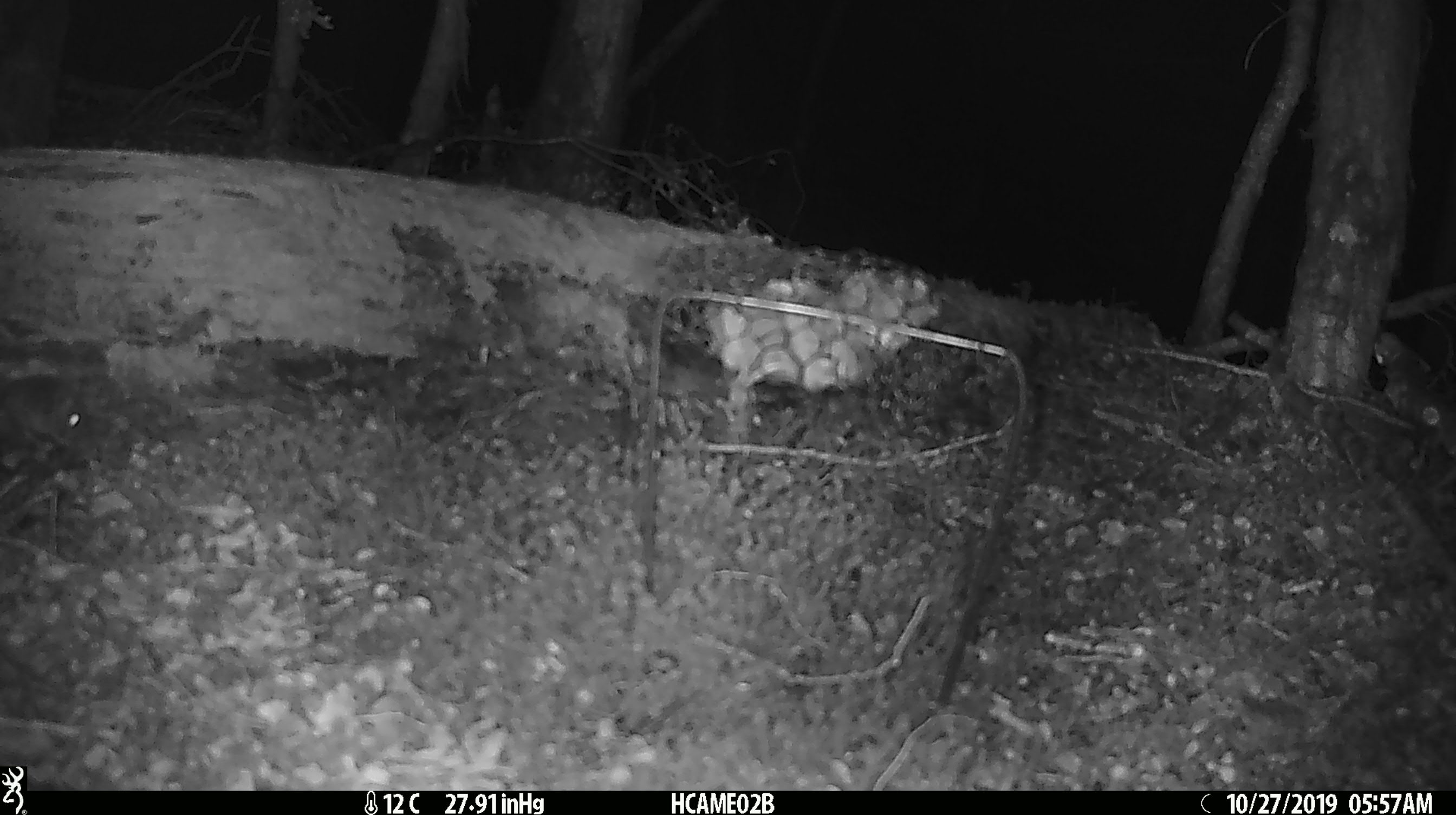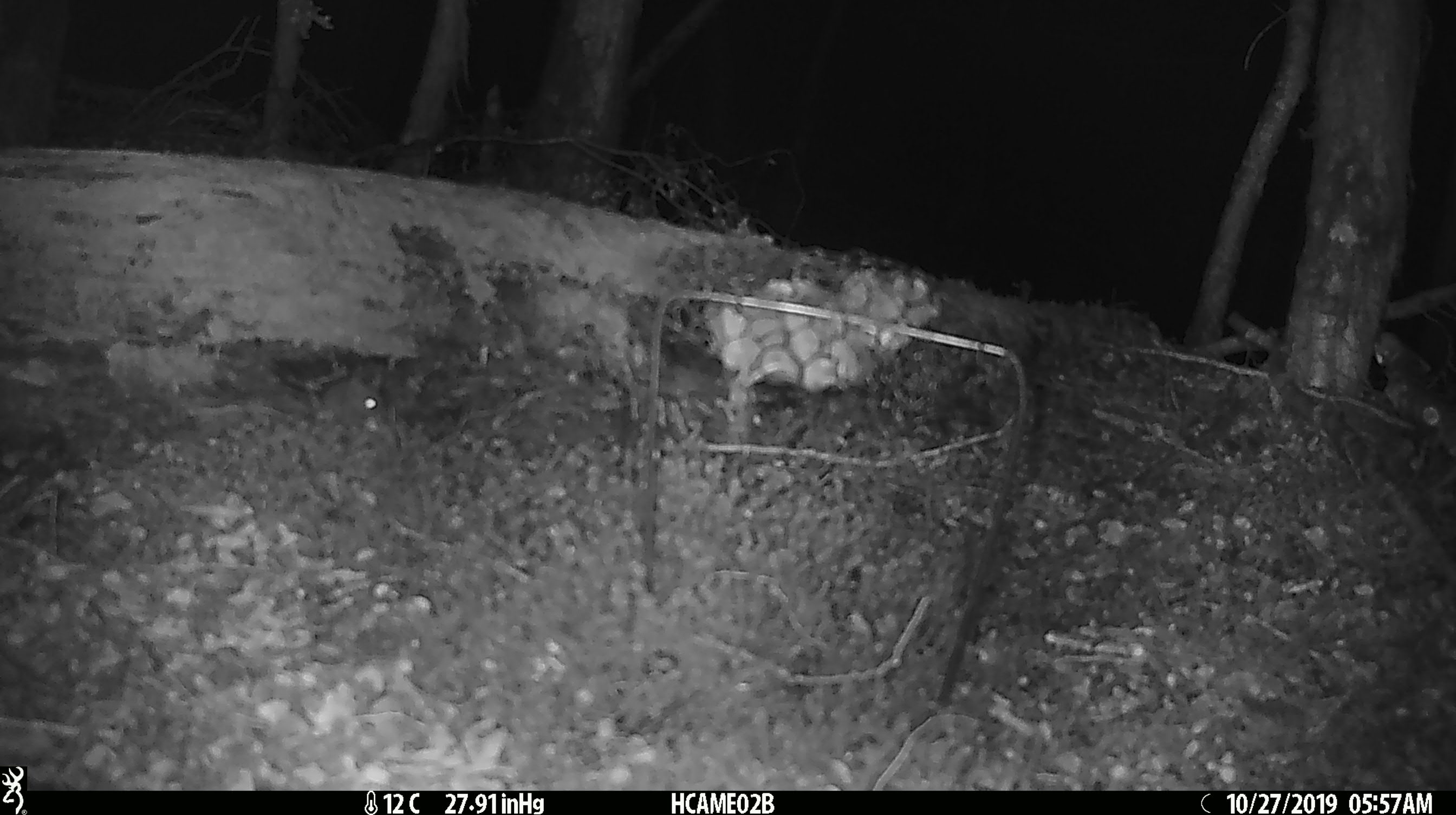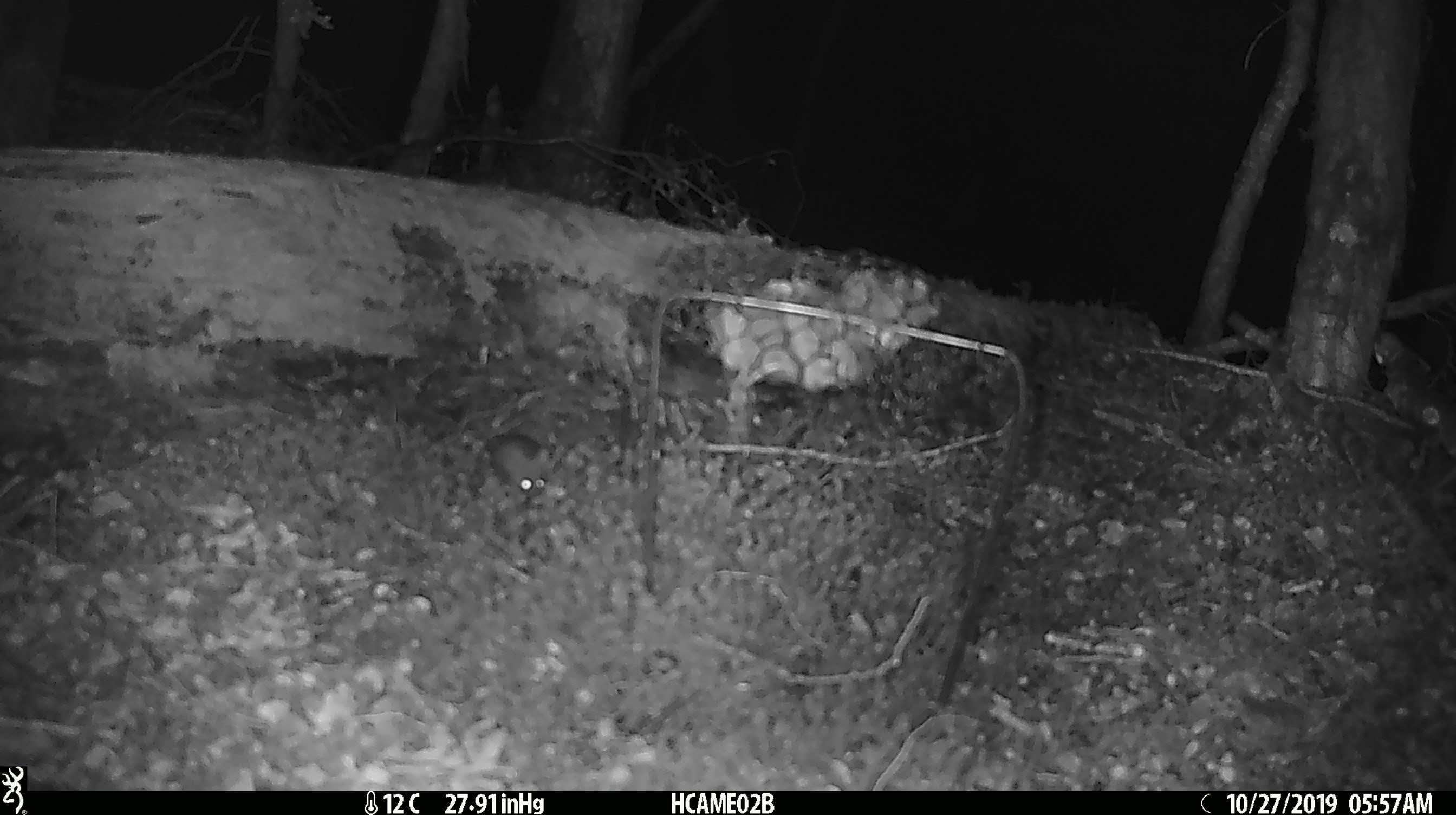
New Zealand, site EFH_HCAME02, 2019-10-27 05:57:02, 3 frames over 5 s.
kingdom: Animalia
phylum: Chordata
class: Mammalia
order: Rodentia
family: Muridae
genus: Mus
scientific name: Mus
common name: mouse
Mouse (Mus).